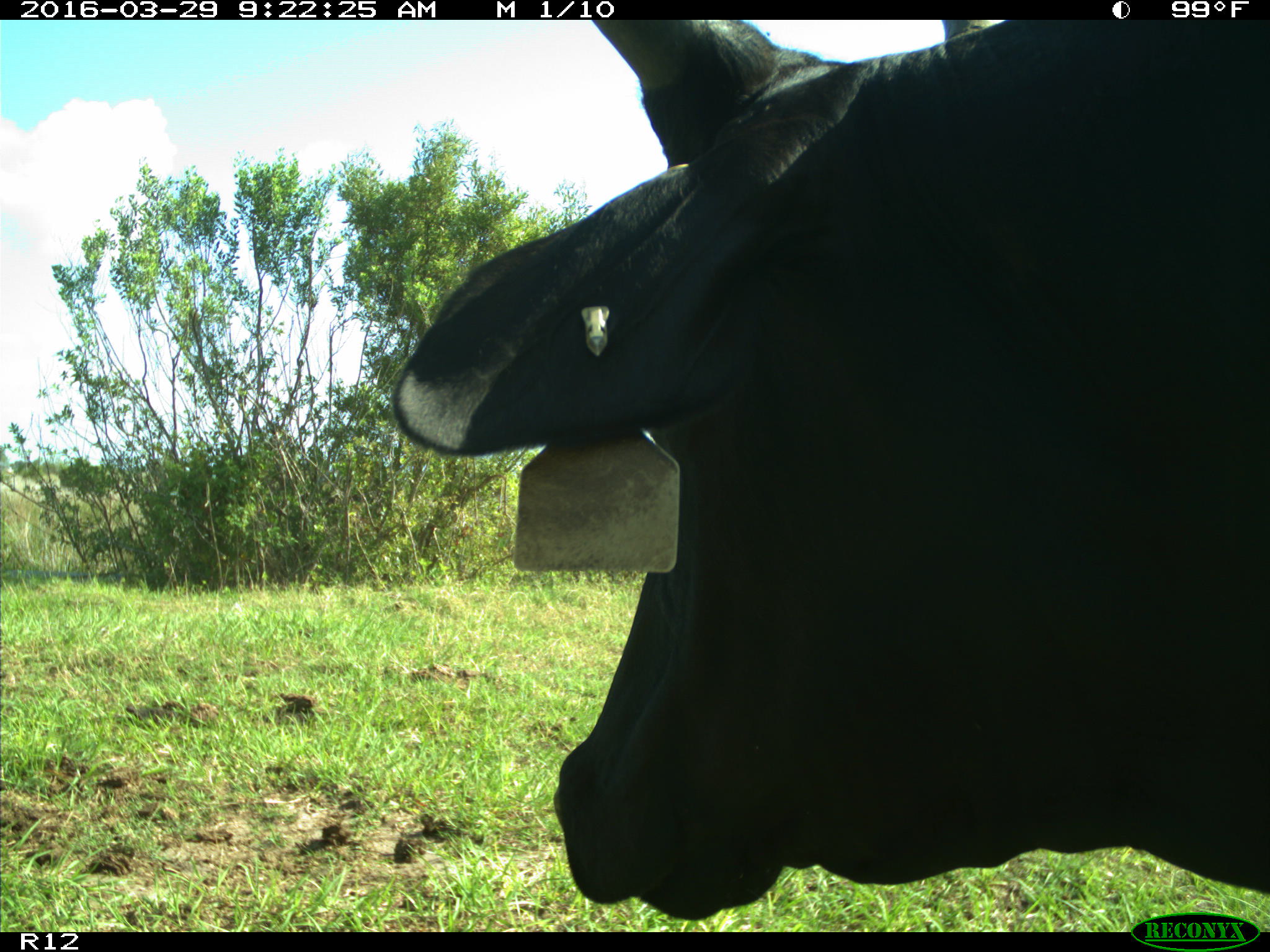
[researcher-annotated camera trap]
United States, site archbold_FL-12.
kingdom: Animalia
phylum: Chordata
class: Mammalia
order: Artiodactyla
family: Bovidae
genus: Bos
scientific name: Bos taurus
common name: domestic cow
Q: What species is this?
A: Bos taurus (domestic cow).